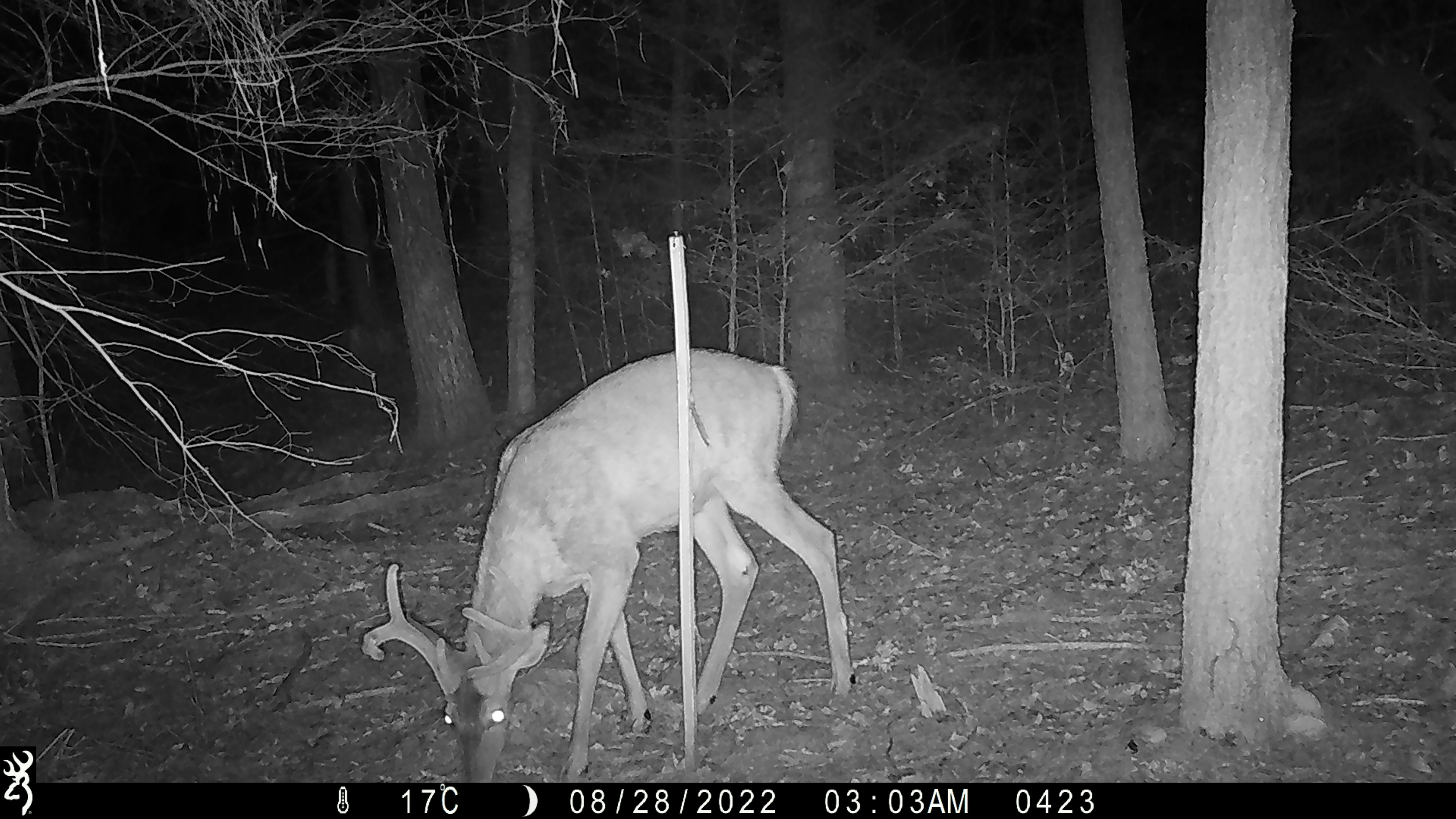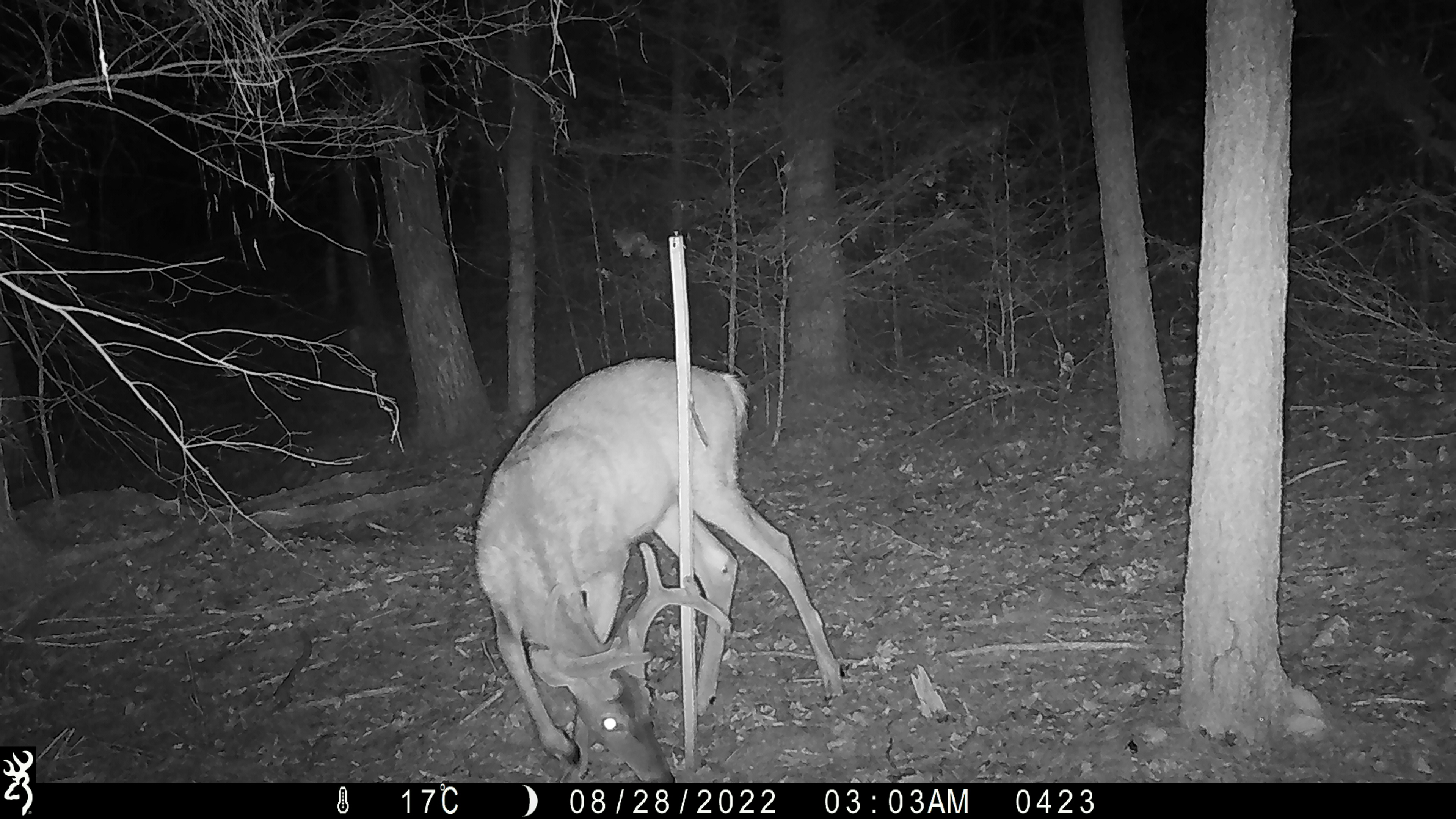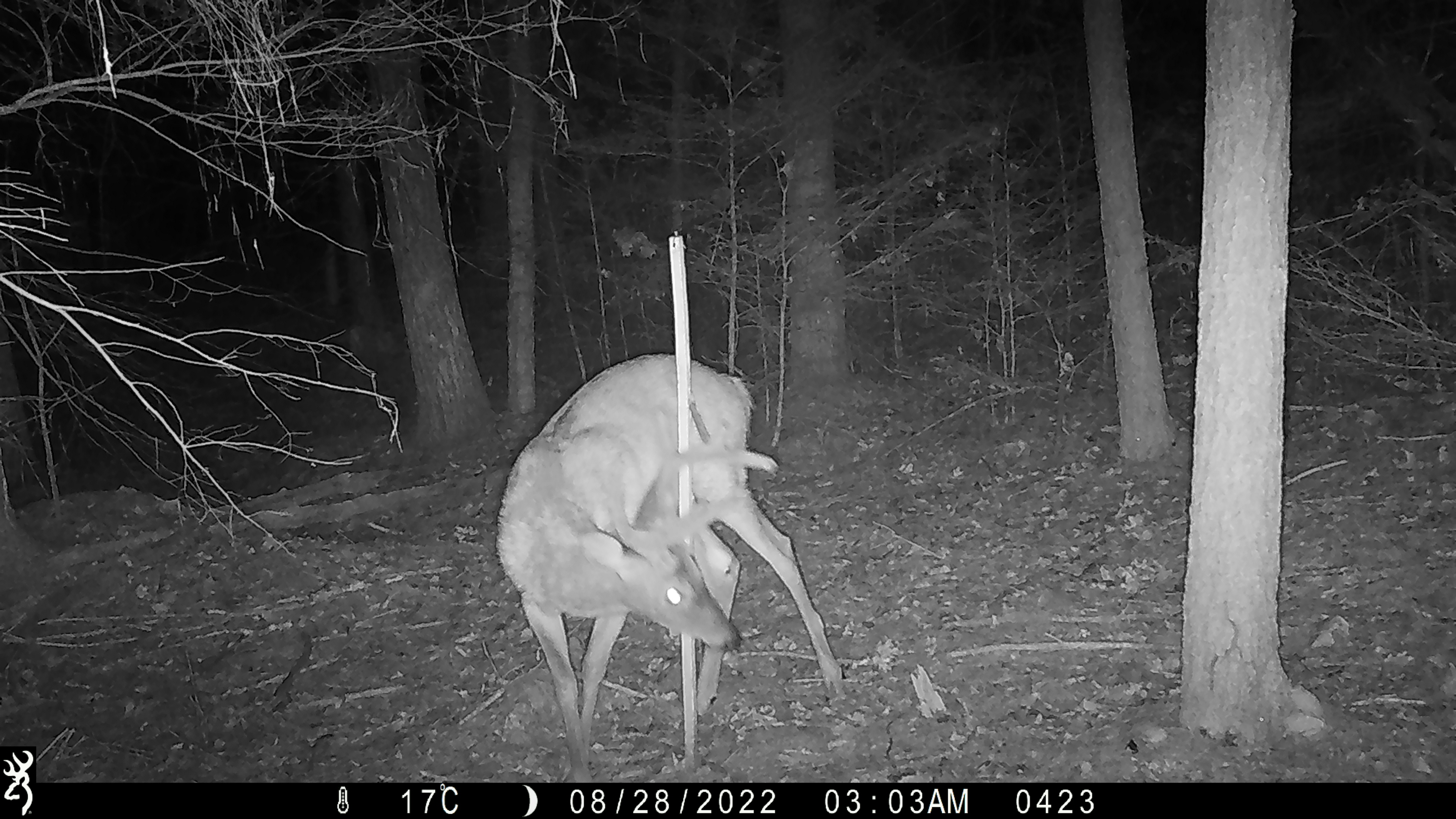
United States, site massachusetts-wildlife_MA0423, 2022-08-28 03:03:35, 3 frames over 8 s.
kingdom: Animalia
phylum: Chordata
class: Mammalia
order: Artiodactyla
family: Cervidae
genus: Odocoileus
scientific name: Odocoileus virginianus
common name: white-tailed deer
White-tailed deer (Odocoileus virginianus).